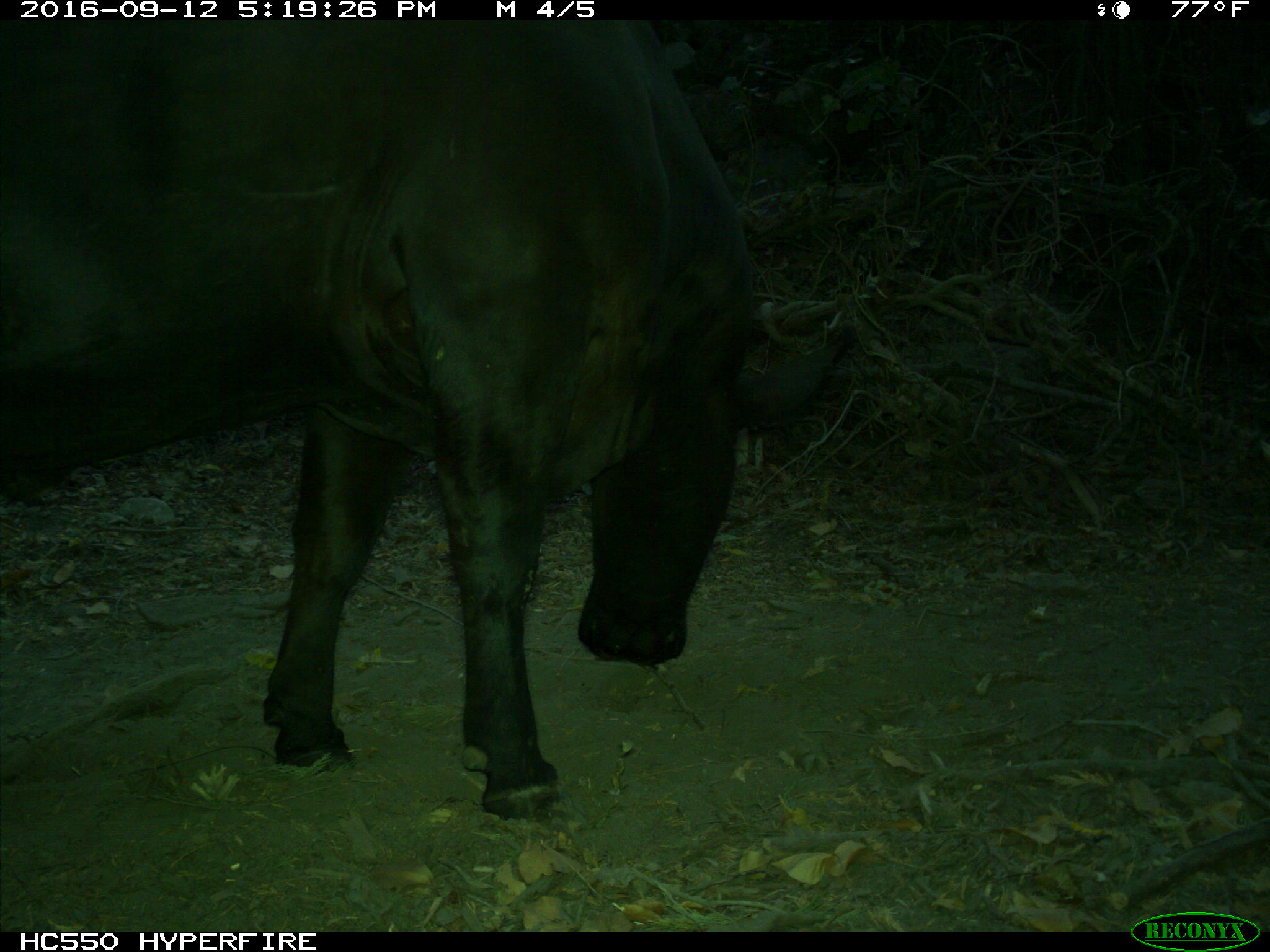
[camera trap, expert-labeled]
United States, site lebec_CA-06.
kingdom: Animalia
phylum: Chordata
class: Mammalia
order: Artiodactyla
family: Bovidae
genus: Bos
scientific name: Bos taurus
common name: domestic cow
Bos taurus (domestic cow).